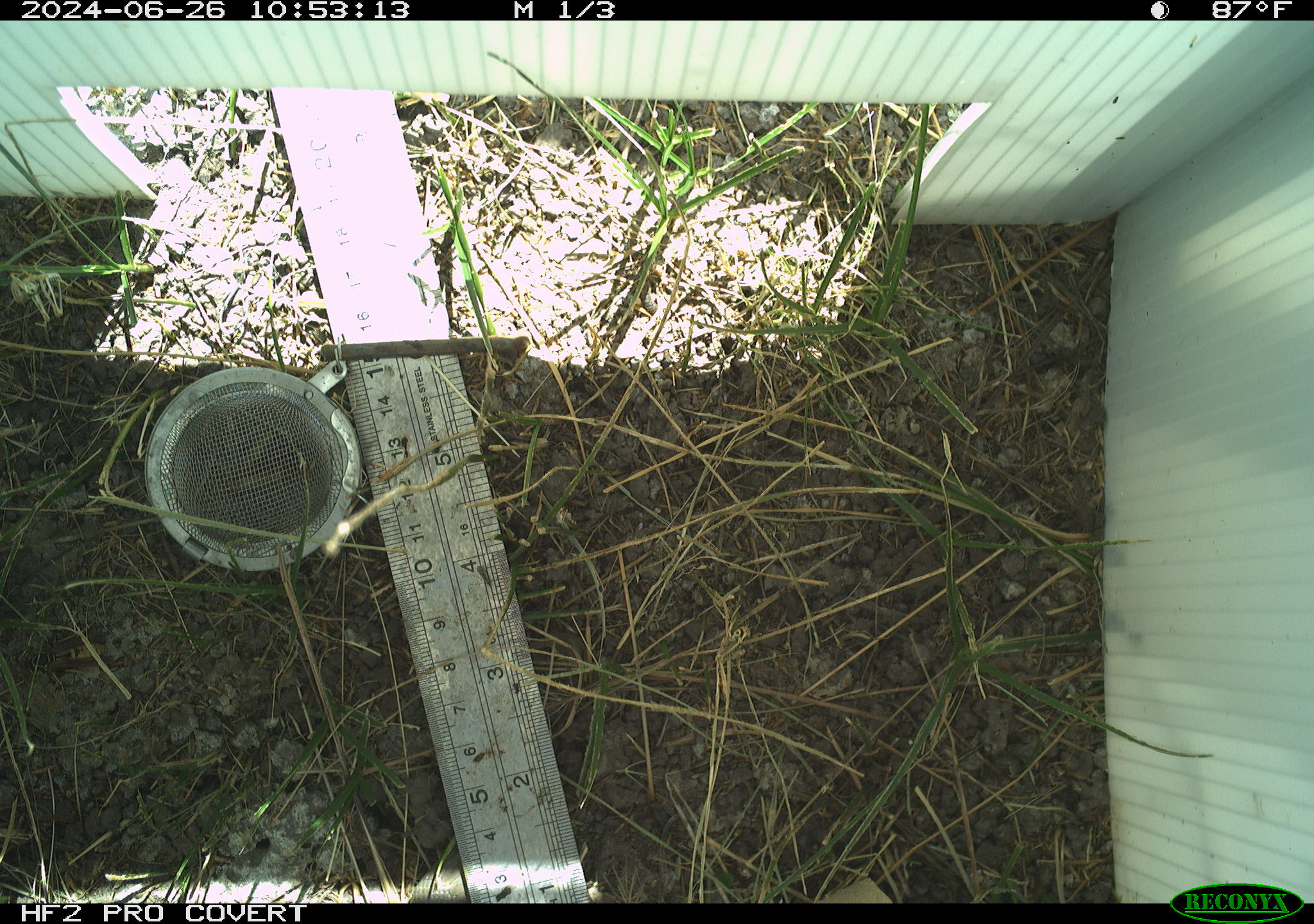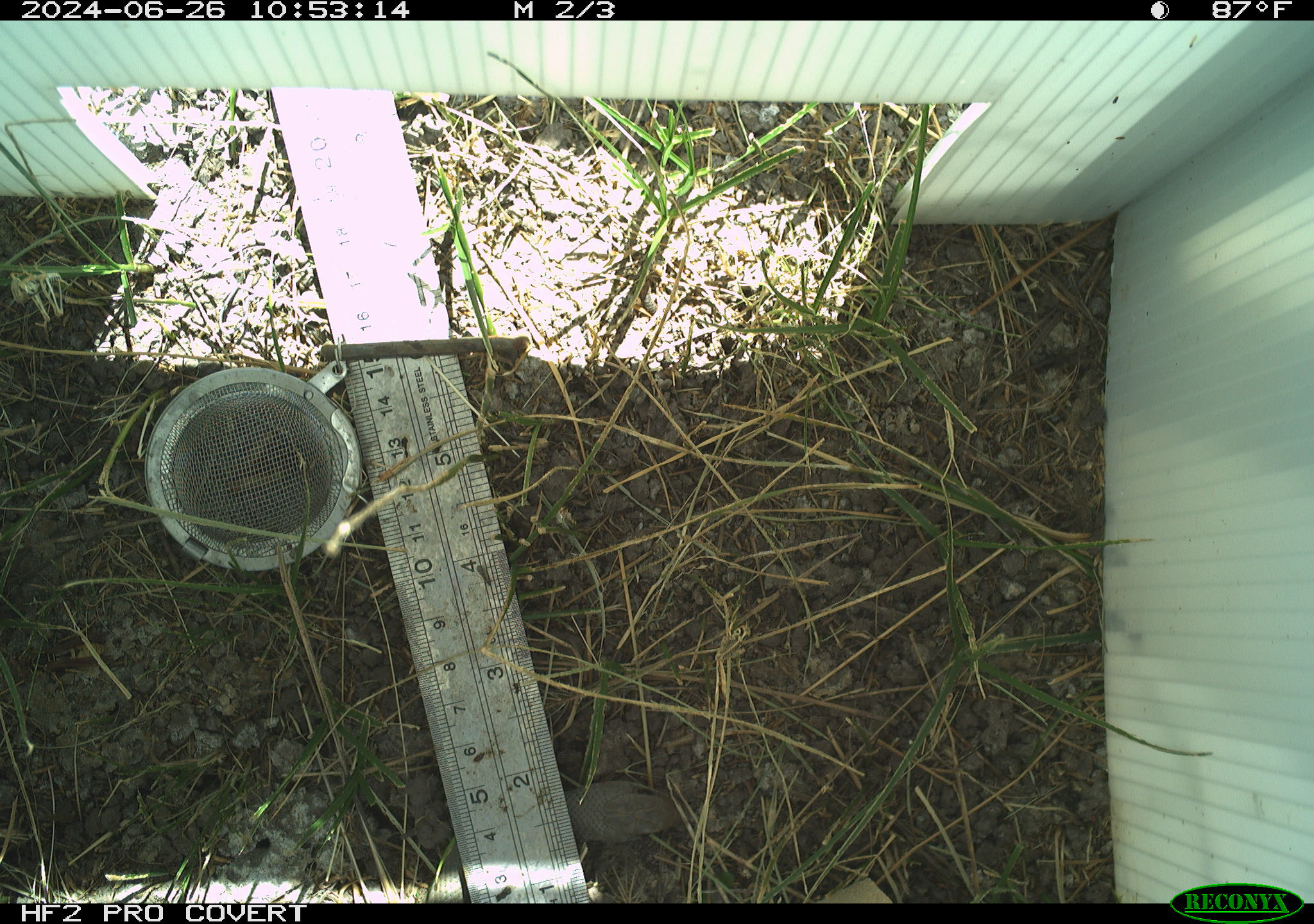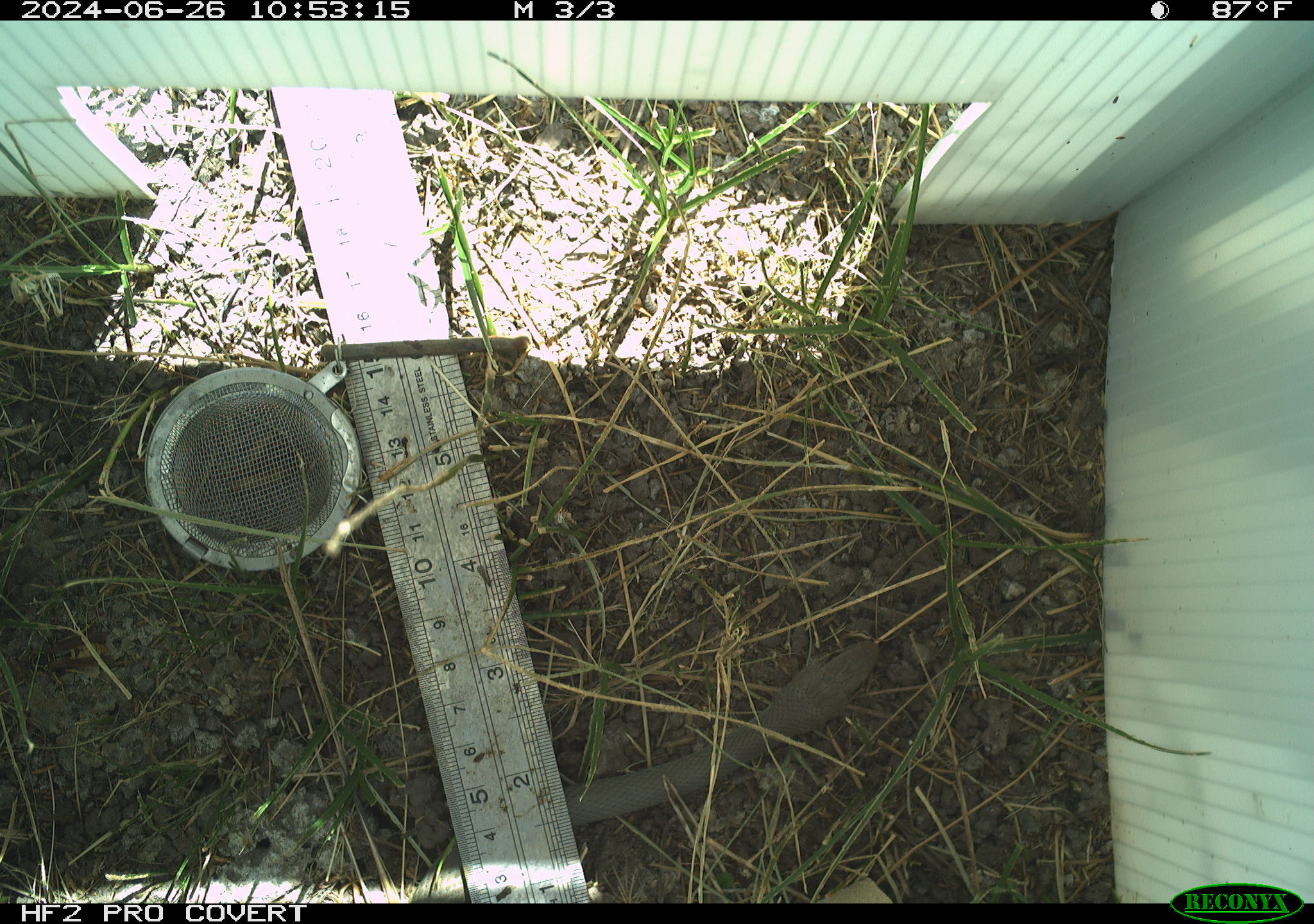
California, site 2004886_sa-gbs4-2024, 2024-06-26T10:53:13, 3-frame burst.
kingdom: Animalia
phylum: Chordata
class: Reptilia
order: Squamata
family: Colubridae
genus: Coluber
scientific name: Coluber constrictor mormon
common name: western yellow-bellied racer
Western yellow-bellied racer (Coluber constrictor mormon).